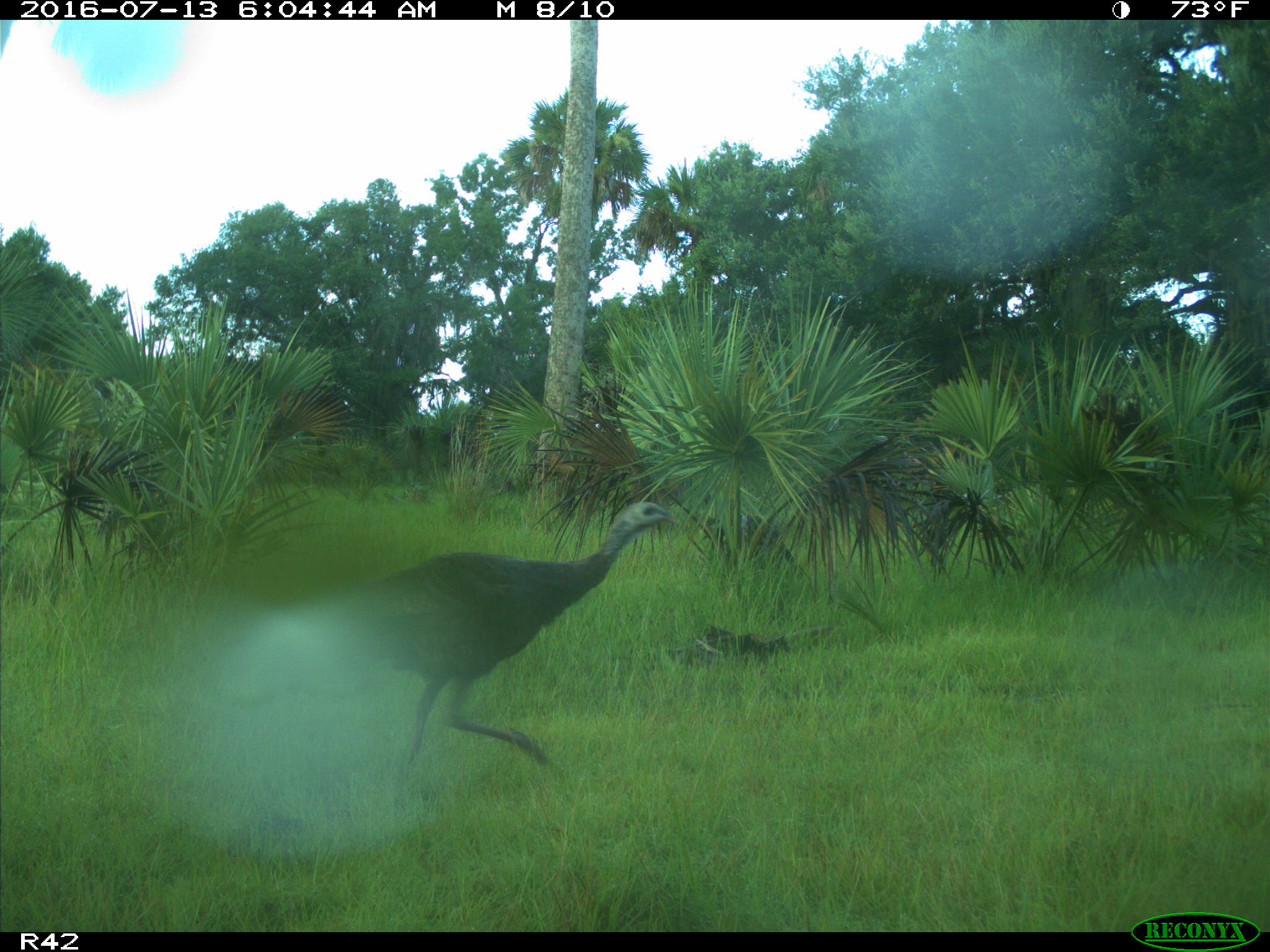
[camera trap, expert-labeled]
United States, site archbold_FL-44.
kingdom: Animalia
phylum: Chordata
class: Aves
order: Galliformes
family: Phasianidae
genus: Meleagris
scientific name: Meleagris gallopavo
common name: wild turkey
Meleagris gallopavo (wild turkey).